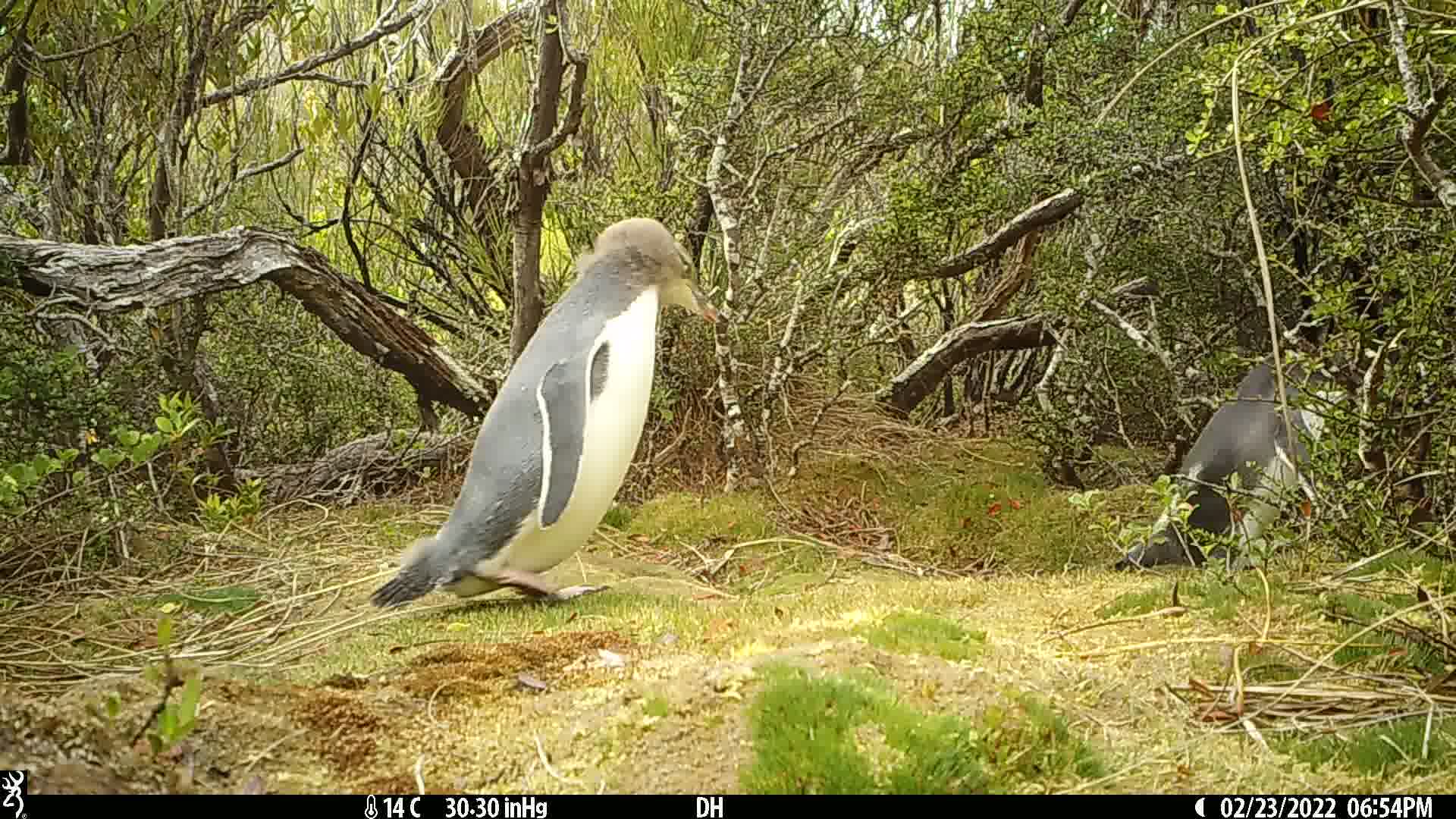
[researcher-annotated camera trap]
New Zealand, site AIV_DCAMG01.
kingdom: Animalia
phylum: Chordata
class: Aves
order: Sphenisciformes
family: Spheniscidae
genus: Megadyptes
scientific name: Megadyptes antipodes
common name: yellow-eyed penguin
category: yellow eyed penguin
Yellow eyed penguin (yellow-eyed penguin) (Megadyptes antipodes).